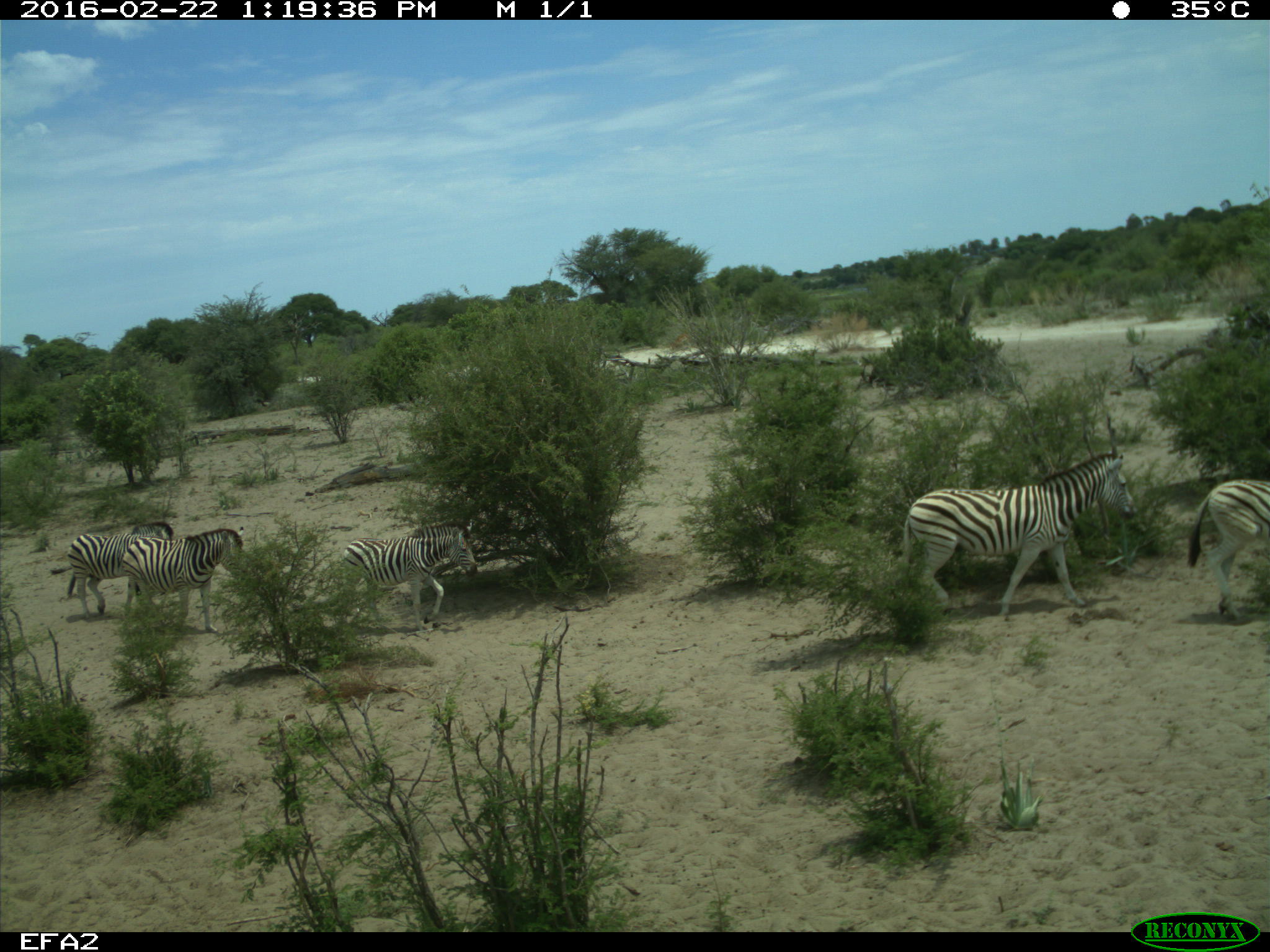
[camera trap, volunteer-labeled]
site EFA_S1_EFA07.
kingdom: Animalia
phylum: Chordata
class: Mammalia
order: Perissodactyla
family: Equidae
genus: Equus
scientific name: Equus quagga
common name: plains zebra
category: zebraplains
Zebraplains (plains zebra) (Equus quagga), count 5. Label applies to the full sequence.